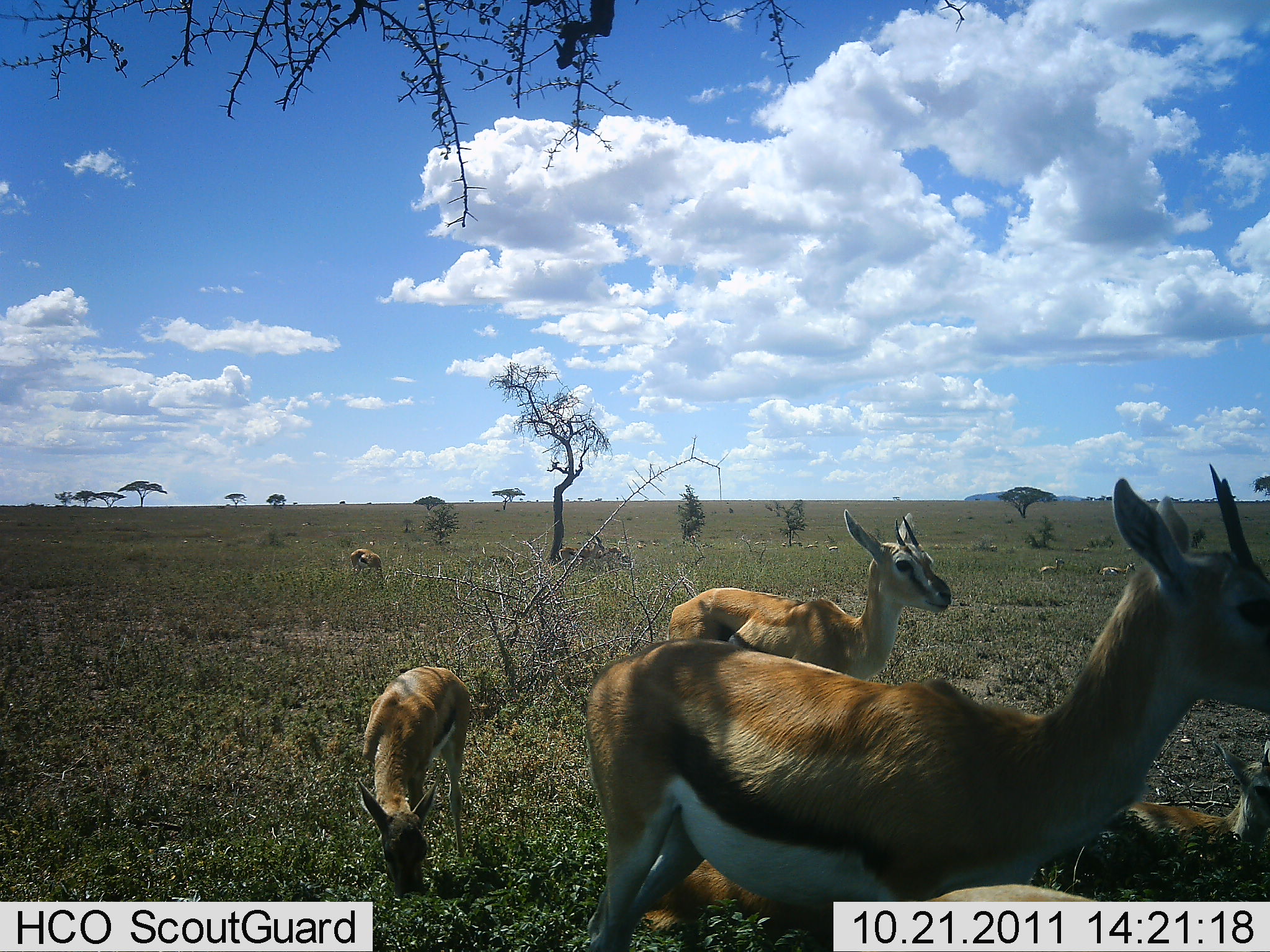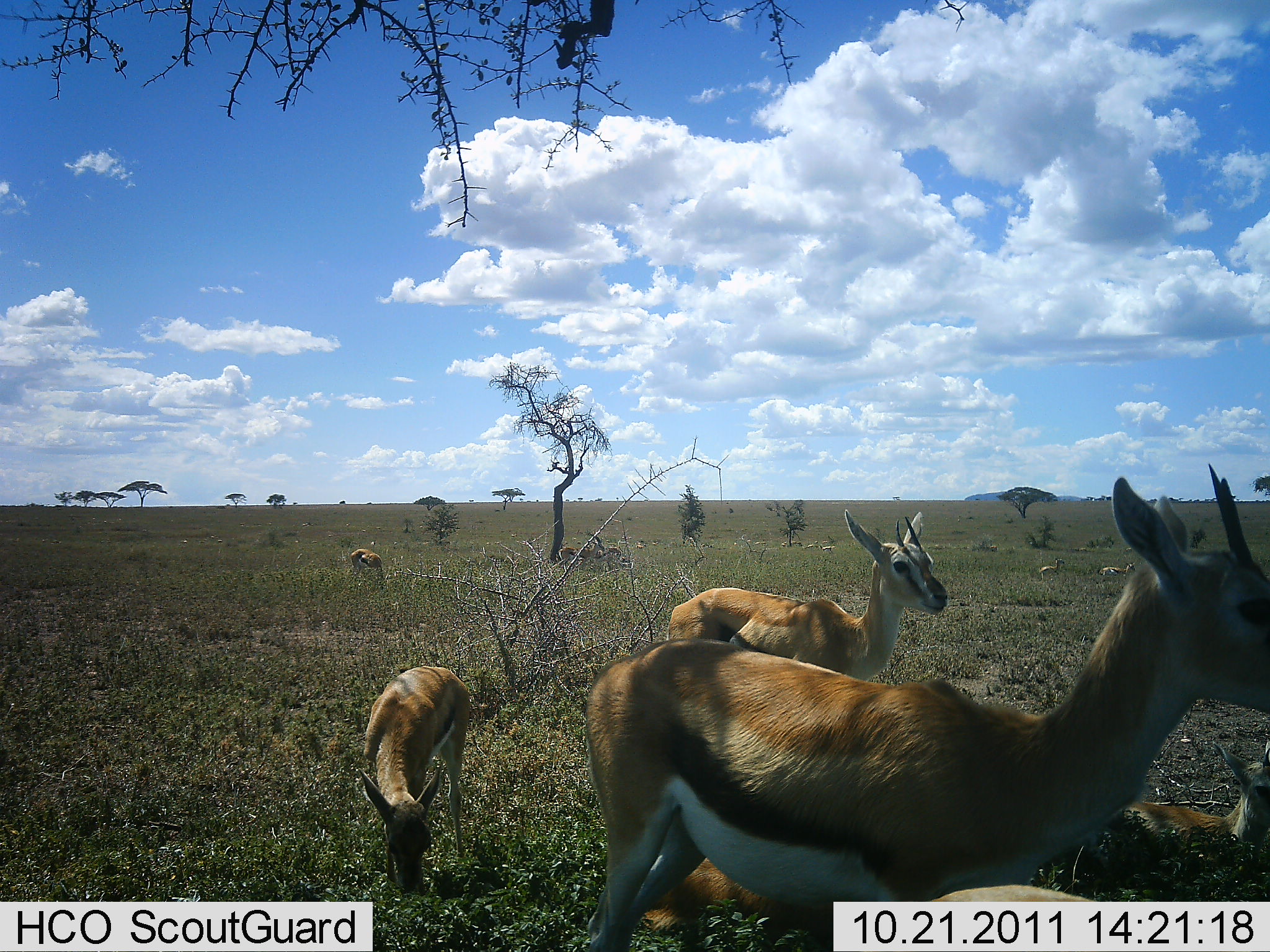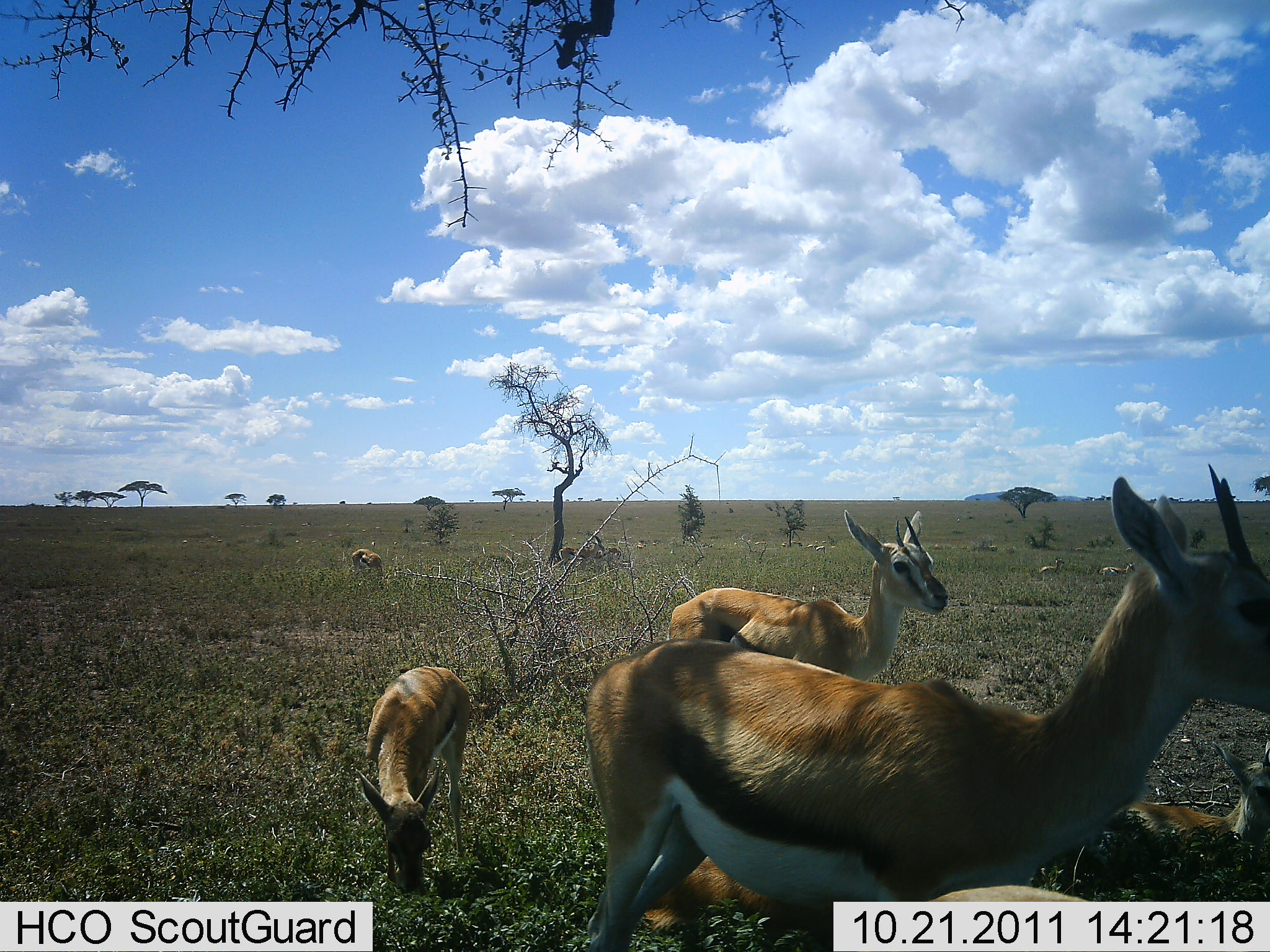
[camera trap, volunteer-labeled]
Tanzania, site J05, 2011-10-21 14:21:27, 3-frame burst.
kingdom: Animalia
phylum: Chordata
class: Mammalia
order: Artiodactyla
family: Bovidae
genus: Eudorcas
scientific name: Eudorcas thomsonii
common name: thomson's gazelle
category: gazellethomsons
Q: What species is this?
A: Gazellethomsons (thomson's gazelle) (Eudorcas thomsonii).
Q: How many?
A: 7.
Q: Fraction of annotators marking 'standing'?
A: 85%.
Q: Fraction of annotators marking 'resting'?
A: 38%.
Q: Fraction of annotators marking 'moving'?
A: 0%.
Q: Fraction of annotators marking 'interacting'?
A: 0%.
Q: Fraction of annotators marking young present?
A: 69%.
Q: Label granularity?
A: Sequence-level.